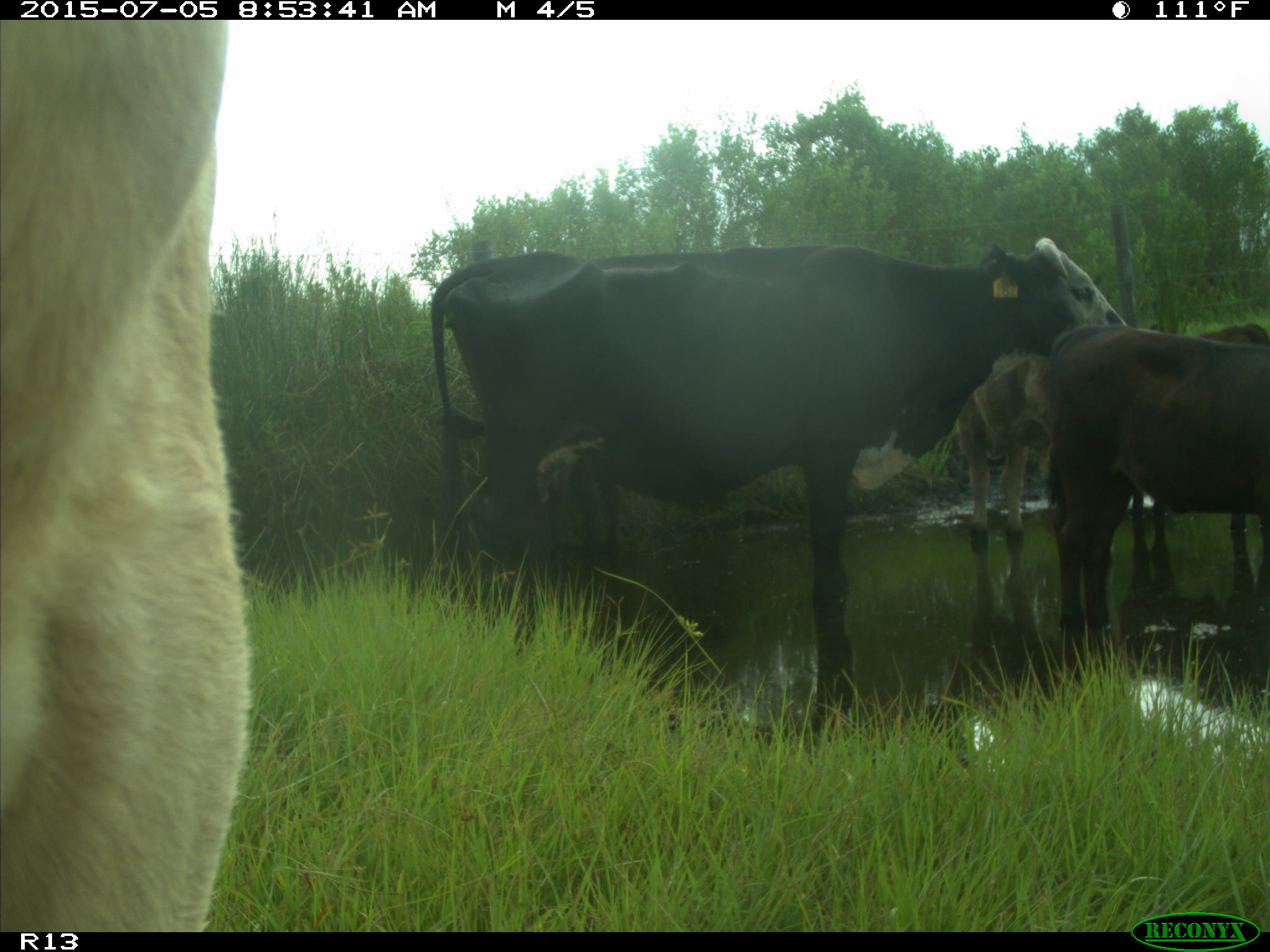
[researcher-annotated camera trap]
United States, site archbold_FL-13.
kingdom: Animalia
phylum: Chordata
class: Mammalia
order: Artiodactyla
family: Bovidae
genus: Bos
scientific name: Bos taurus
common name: domestic cow